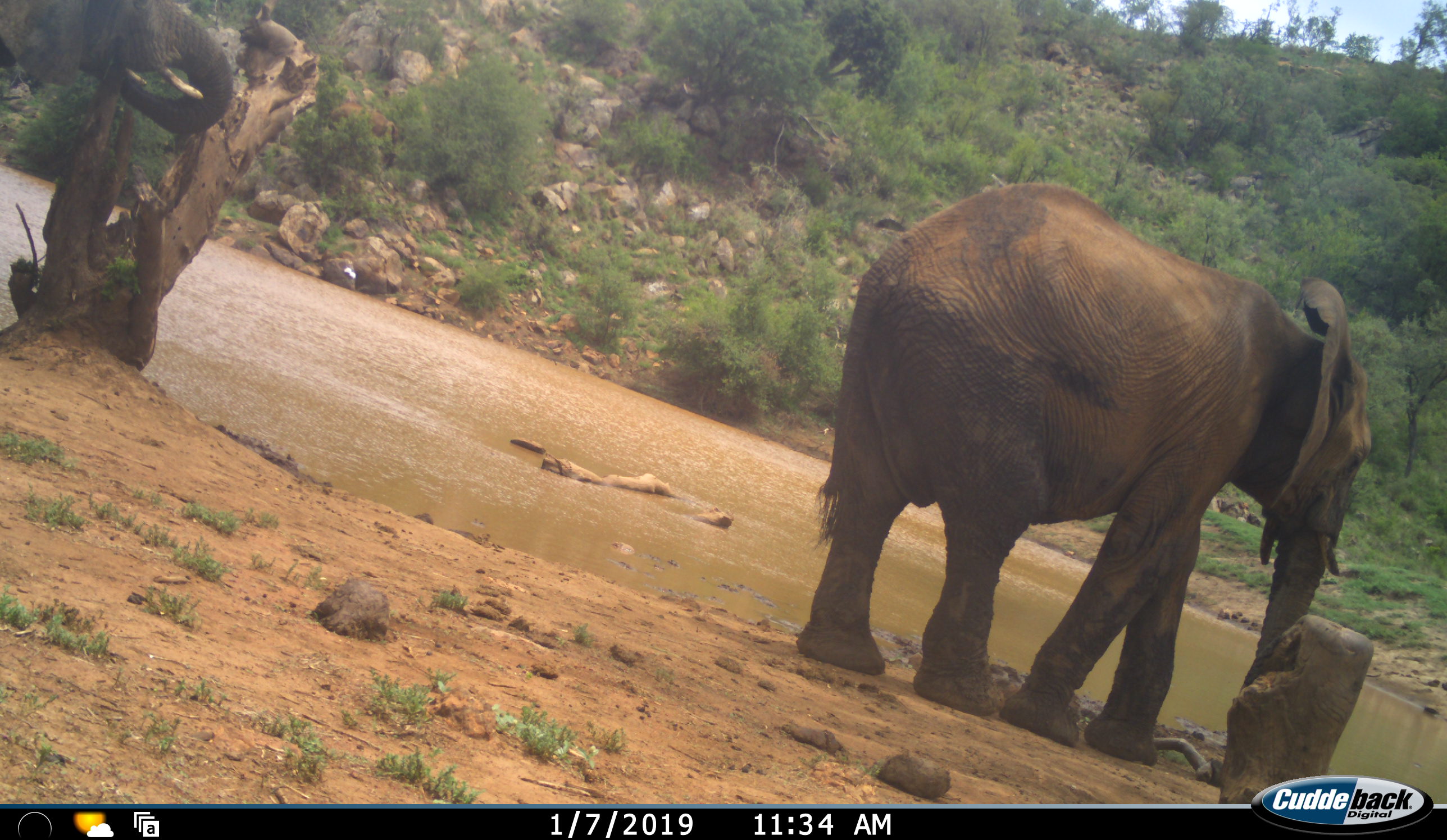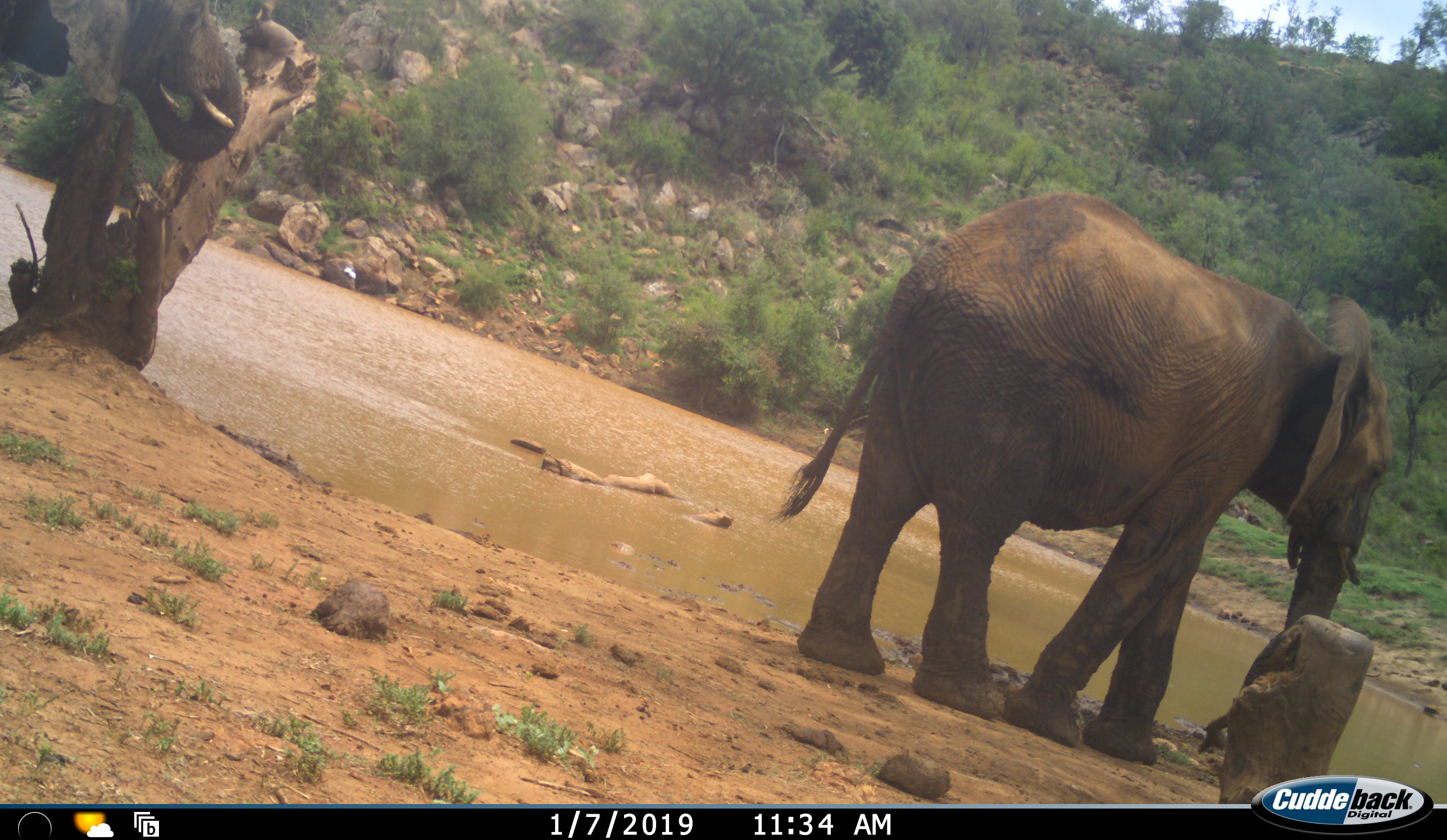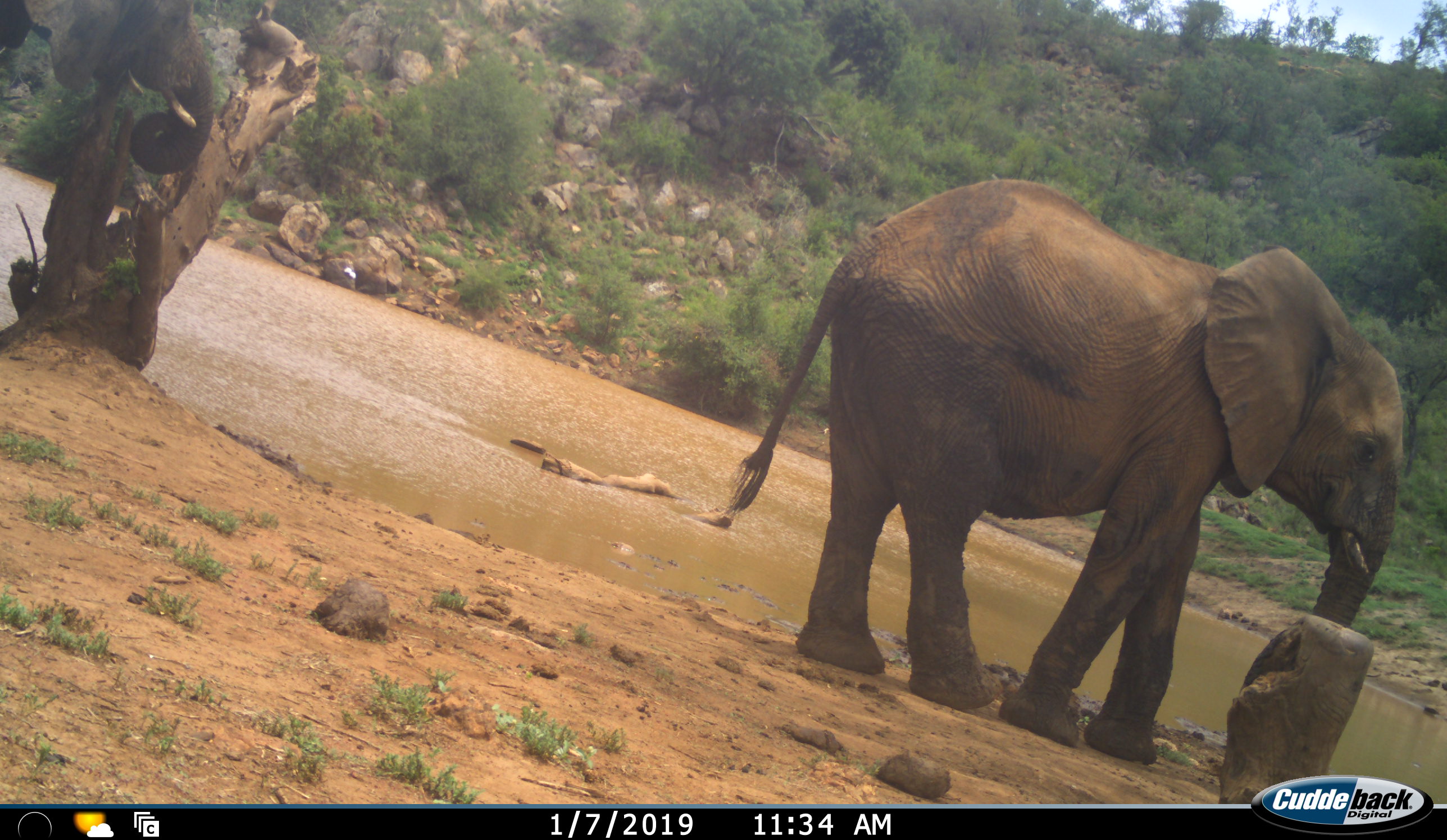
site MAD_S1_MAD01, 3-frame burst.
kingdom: Animalia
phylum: Chordata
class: Mammalia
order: Proboscidea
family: Elephantidae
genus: Loxodonta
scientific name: Loxodonta africana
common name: african bush elephant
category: elephant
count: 2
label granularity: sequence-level